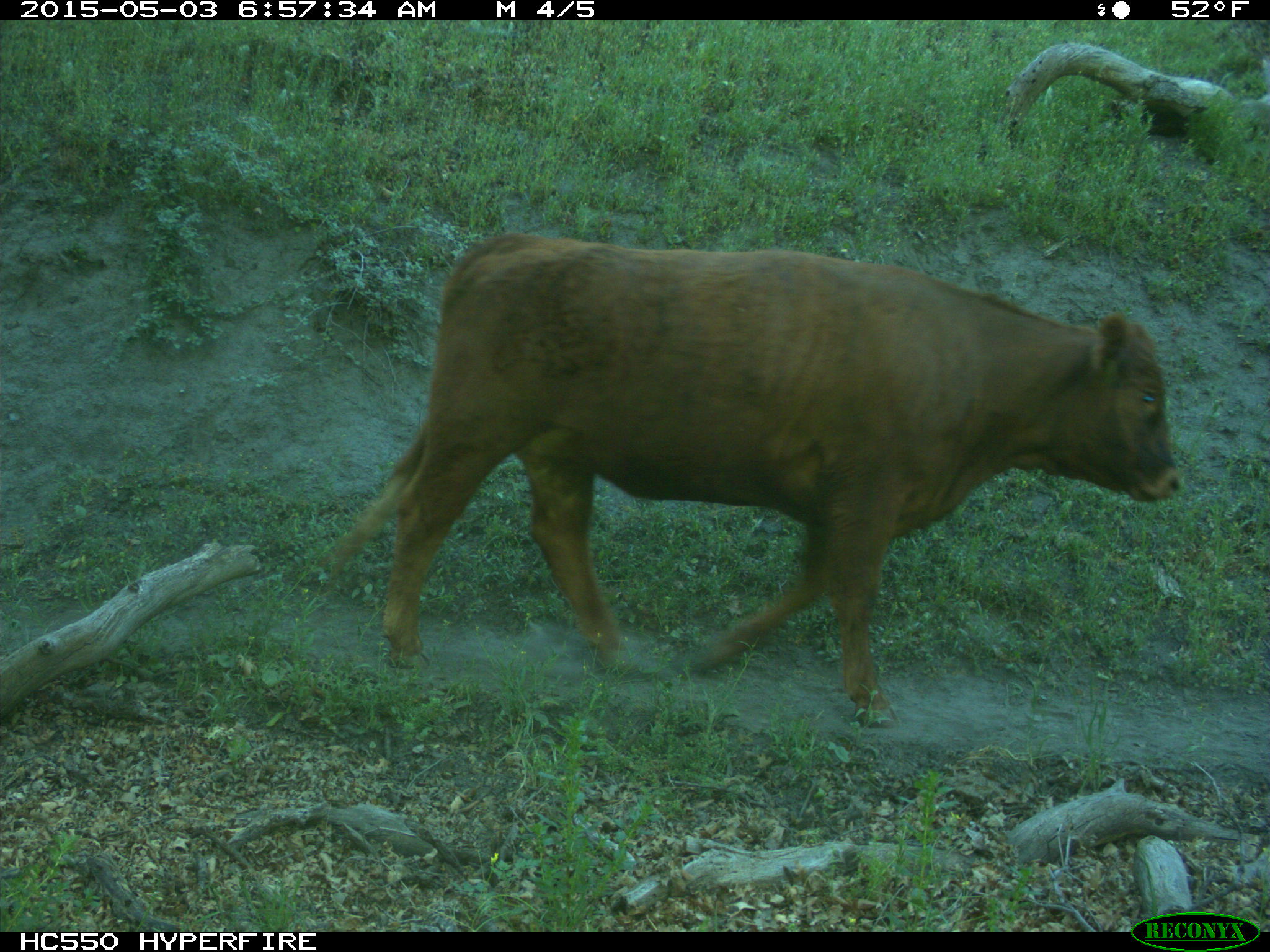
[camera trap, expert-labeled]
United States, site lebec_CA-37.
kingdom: Animalia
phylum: Chordata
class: Mammalia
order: Artiodactyla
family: Bovidae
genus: Bos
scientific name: Bos taurus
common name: domestic cow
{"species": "Bos taurus (domestic cow)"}